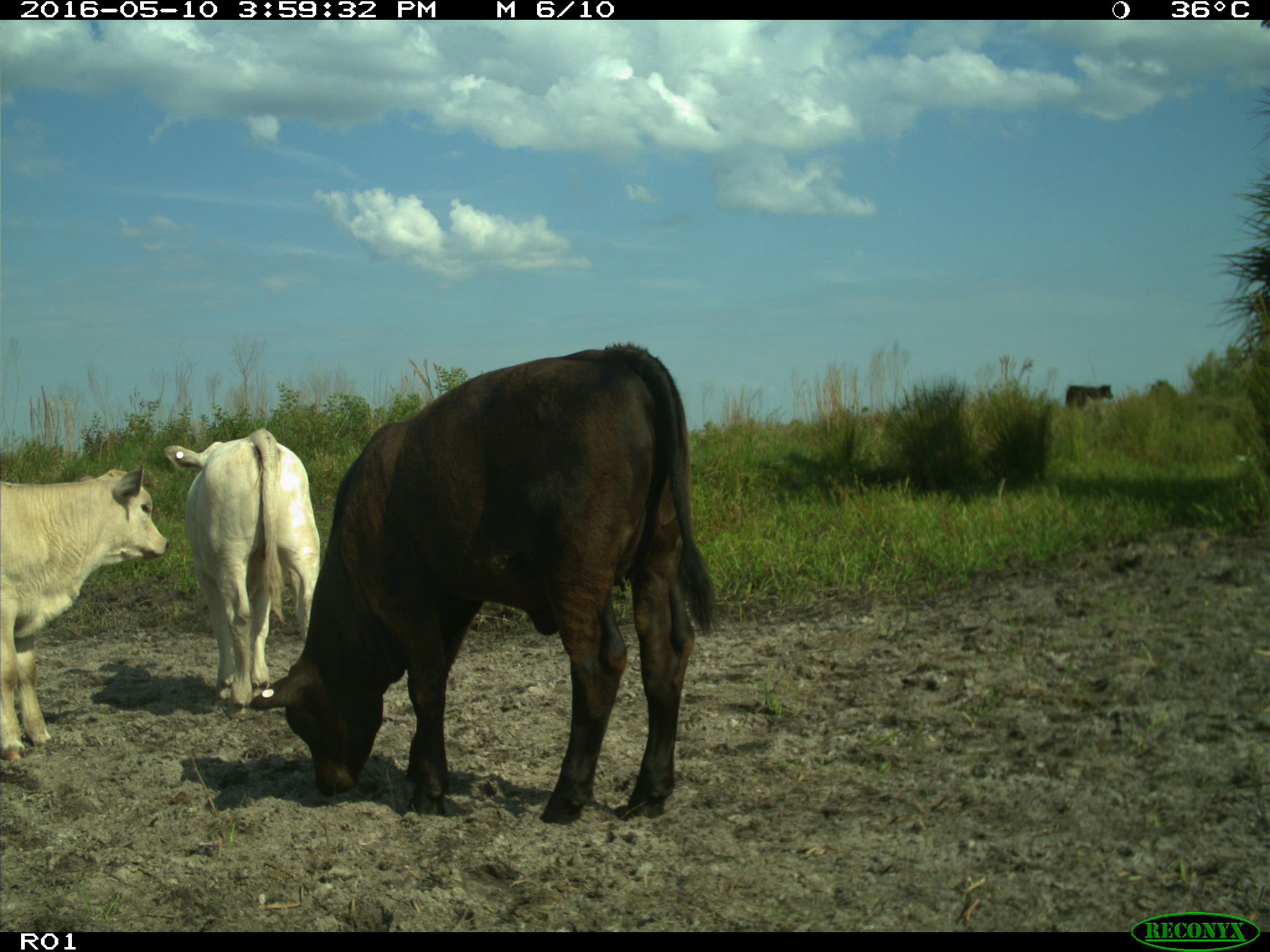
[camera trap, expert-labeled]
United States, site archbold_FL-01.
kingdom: Animalia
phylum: Chordata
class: Mammalia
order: Artiodactyla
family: Bovidae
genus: Bos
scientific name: Bos taurus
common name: domestic cow